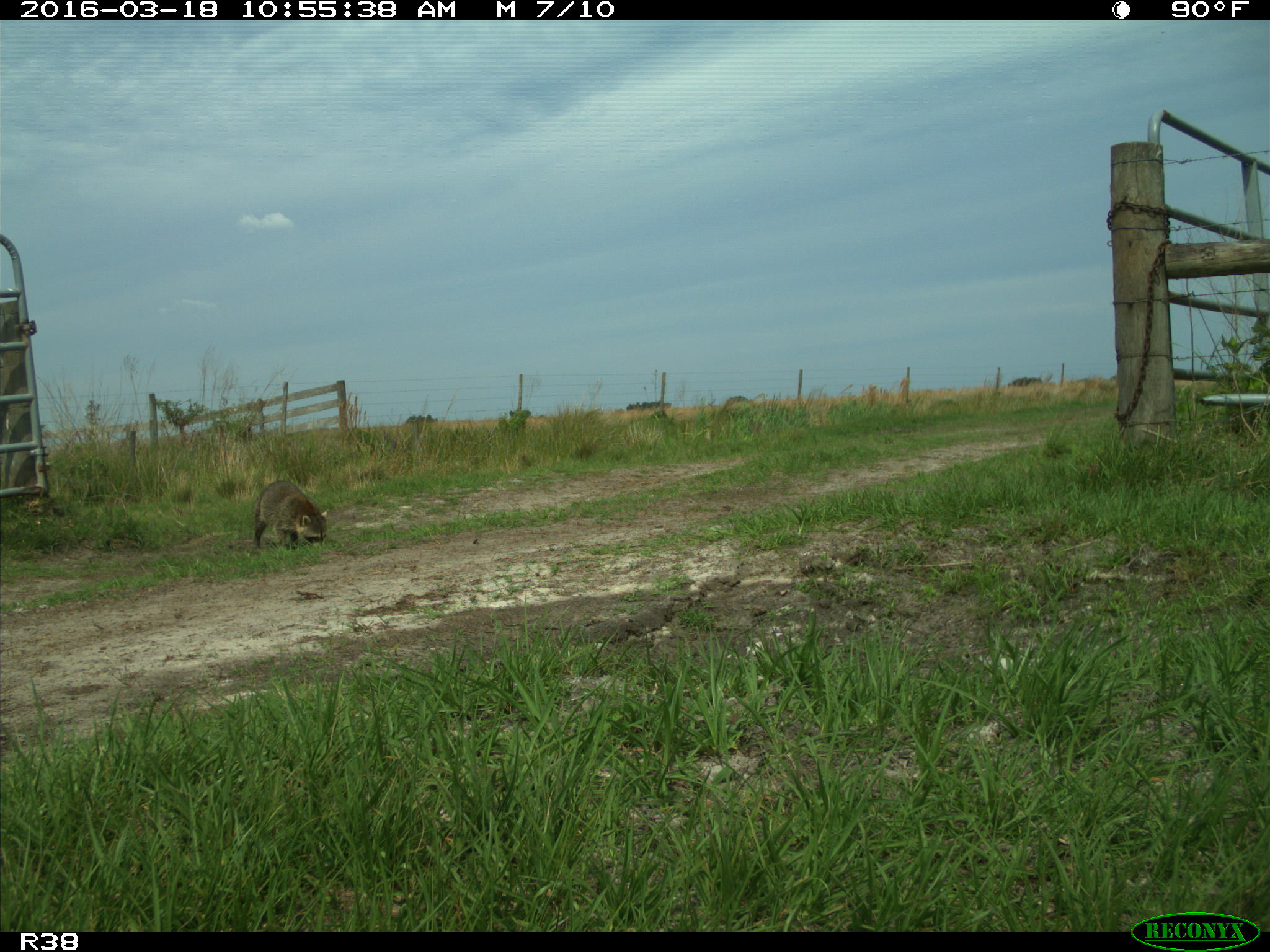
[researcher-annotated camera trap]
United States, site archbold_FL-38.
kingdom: Animalia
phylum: Chordata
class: Mammalia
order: Carnivora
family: Procyonidae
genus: Procyon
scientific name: Procyon lotor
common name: common raccoon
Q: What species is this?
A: Procyon lotor (common raccoon).